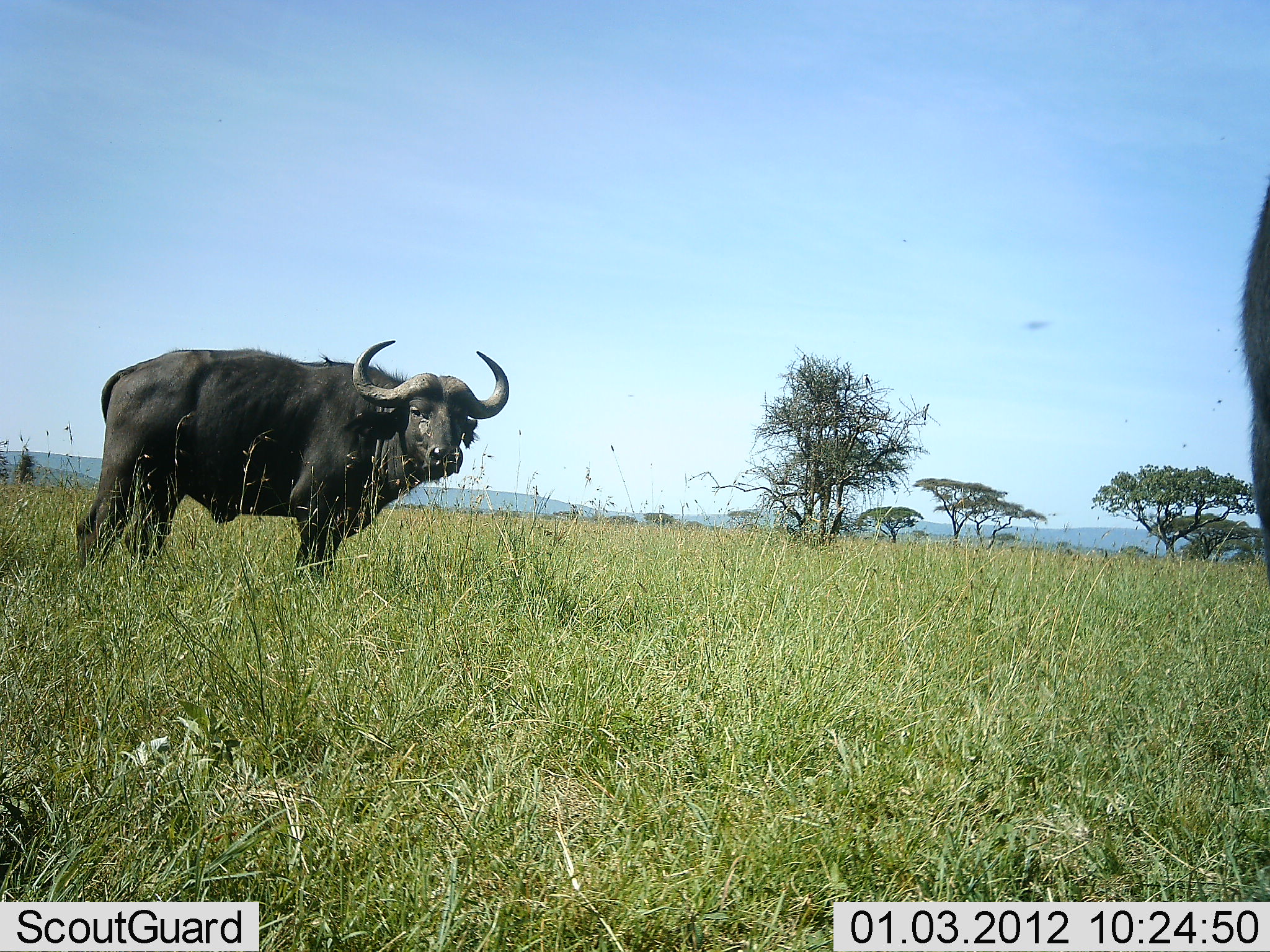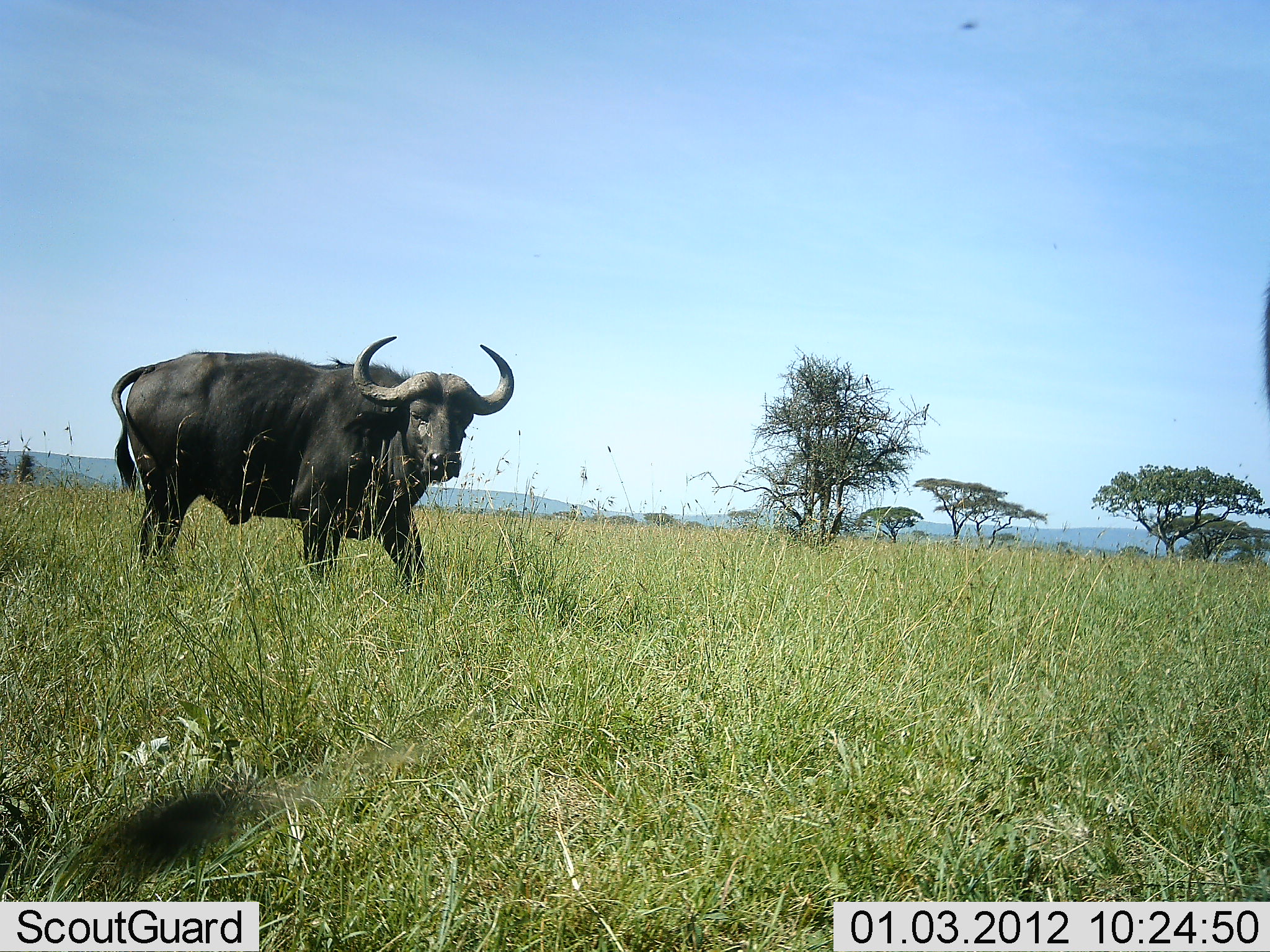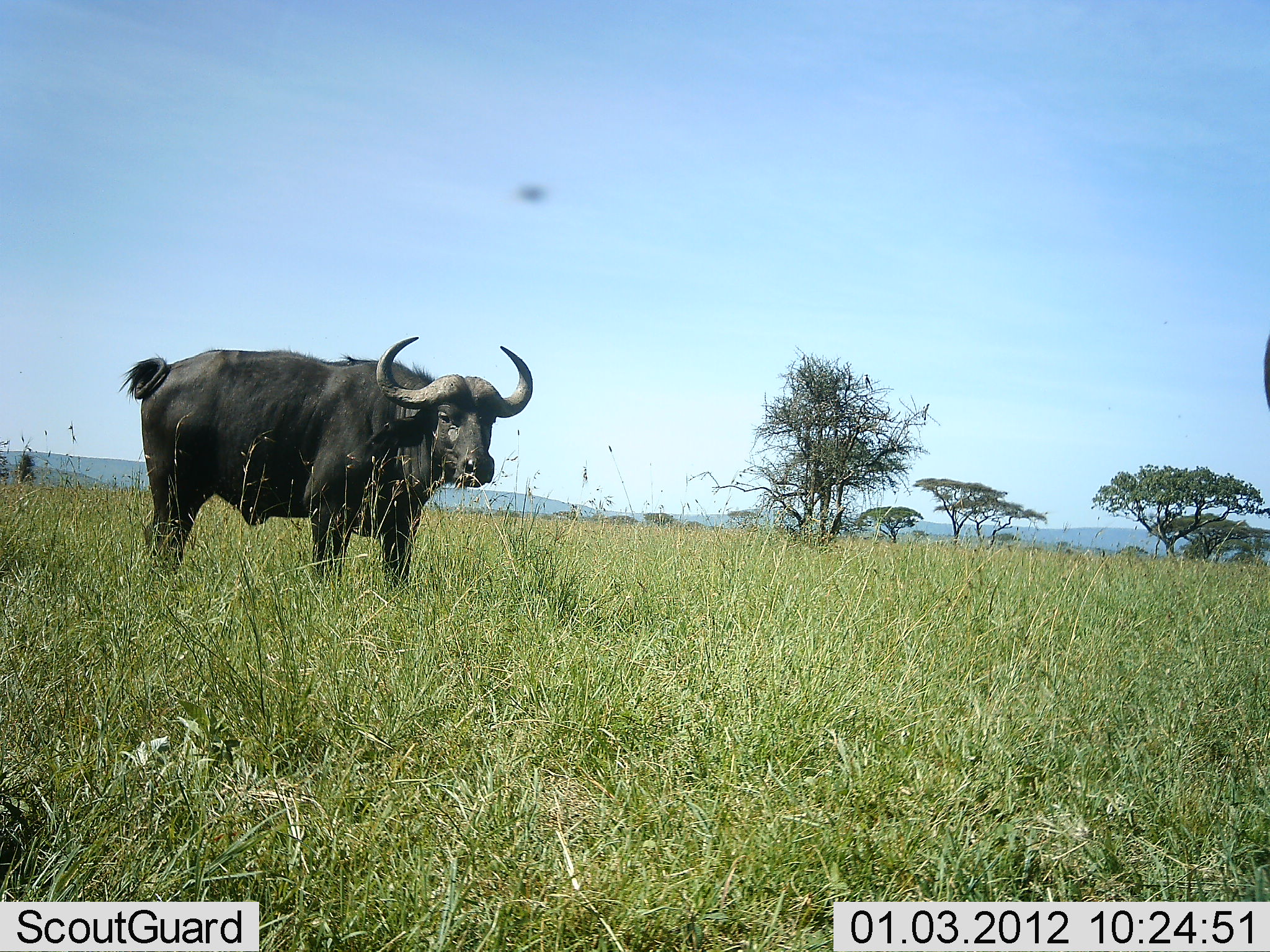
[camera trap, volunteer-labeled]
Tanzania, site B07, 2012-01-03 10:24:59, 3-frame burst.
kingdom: Animalia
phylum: Chordata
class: Mammalia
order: Artiodactyla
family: Bovidae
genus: Syncerus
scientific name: Syncerus caffer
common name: cape buffalo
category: buffalo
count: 2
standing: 46%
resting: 0%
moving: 62%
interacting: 4%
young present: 0%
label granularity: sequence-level